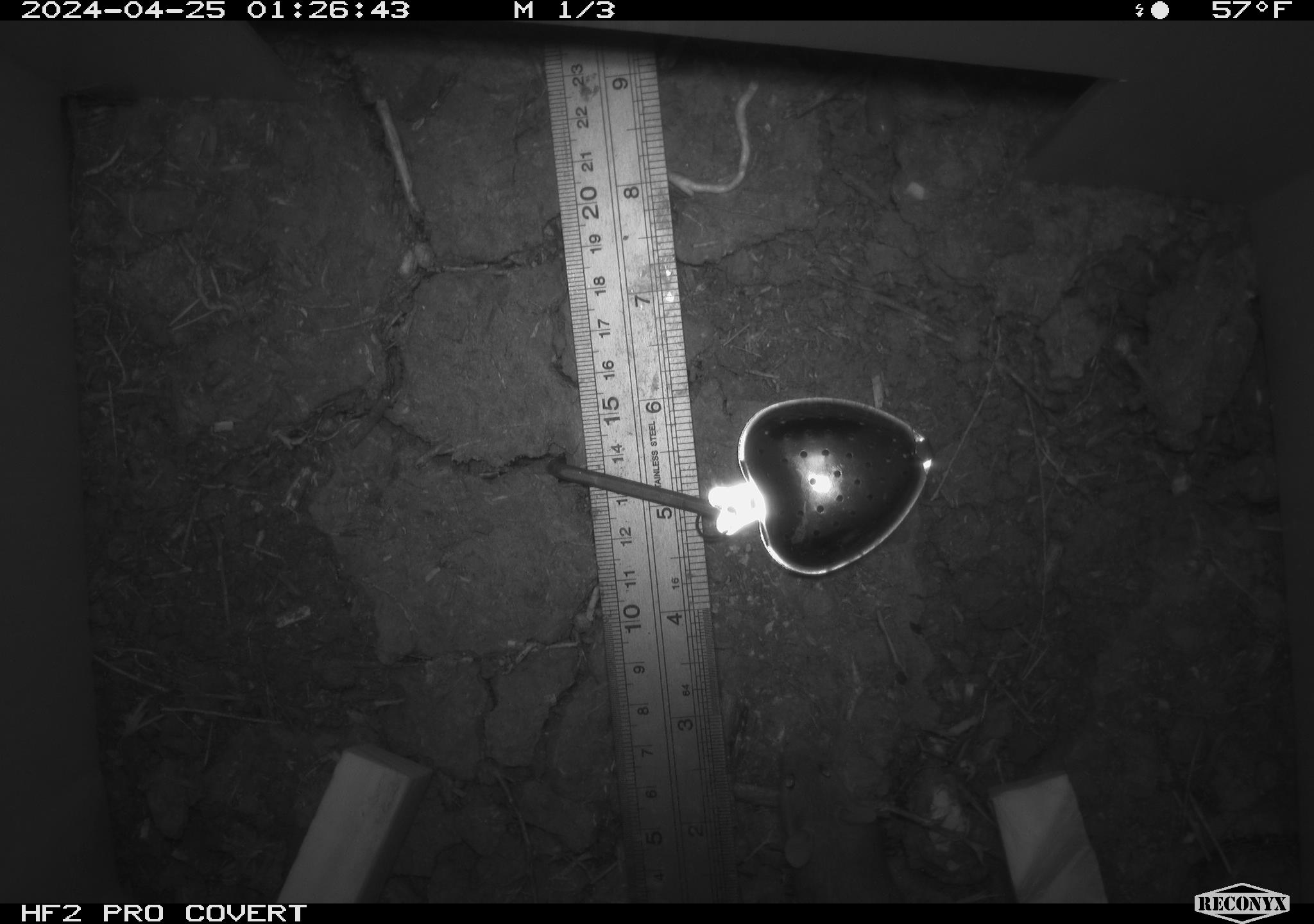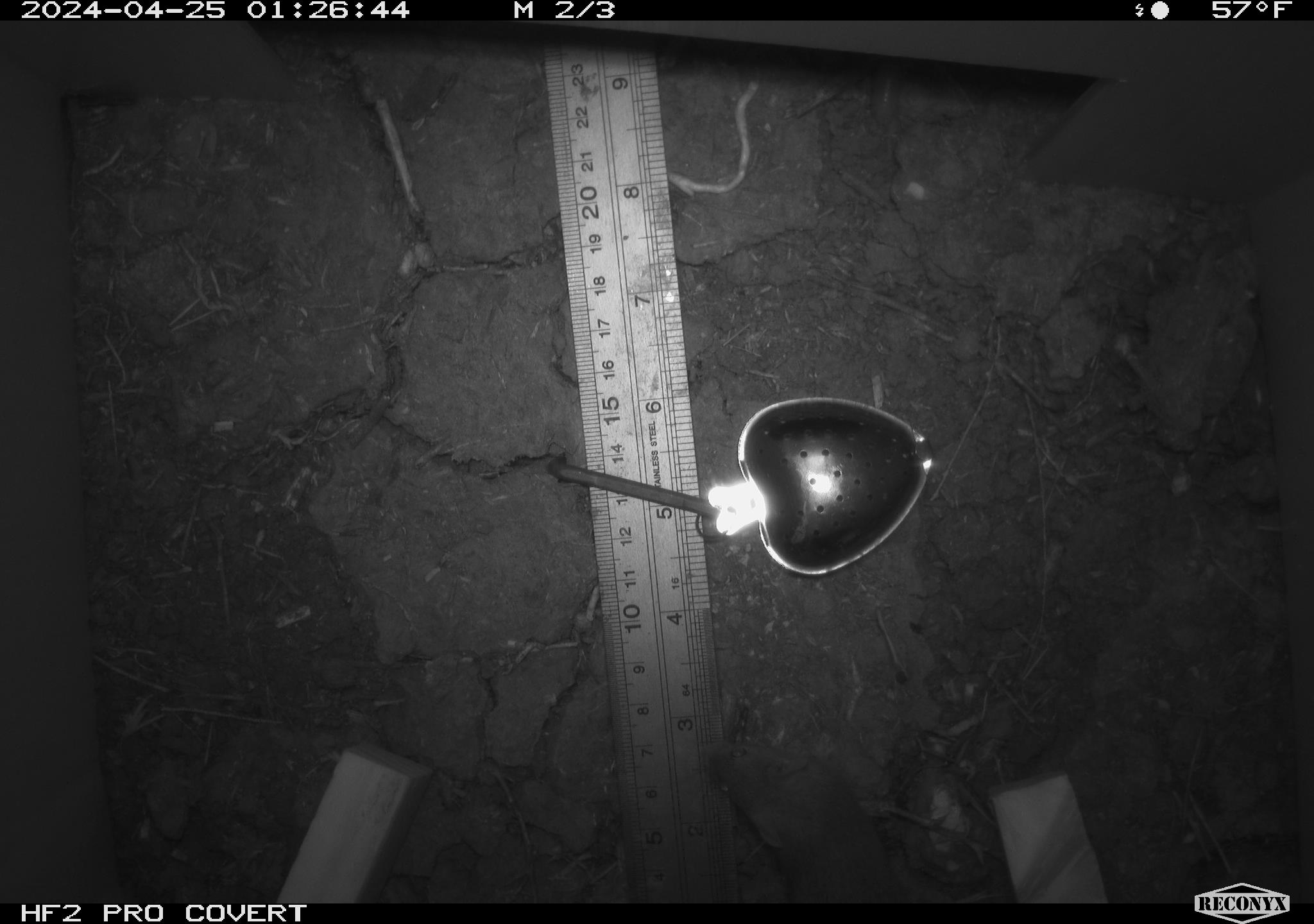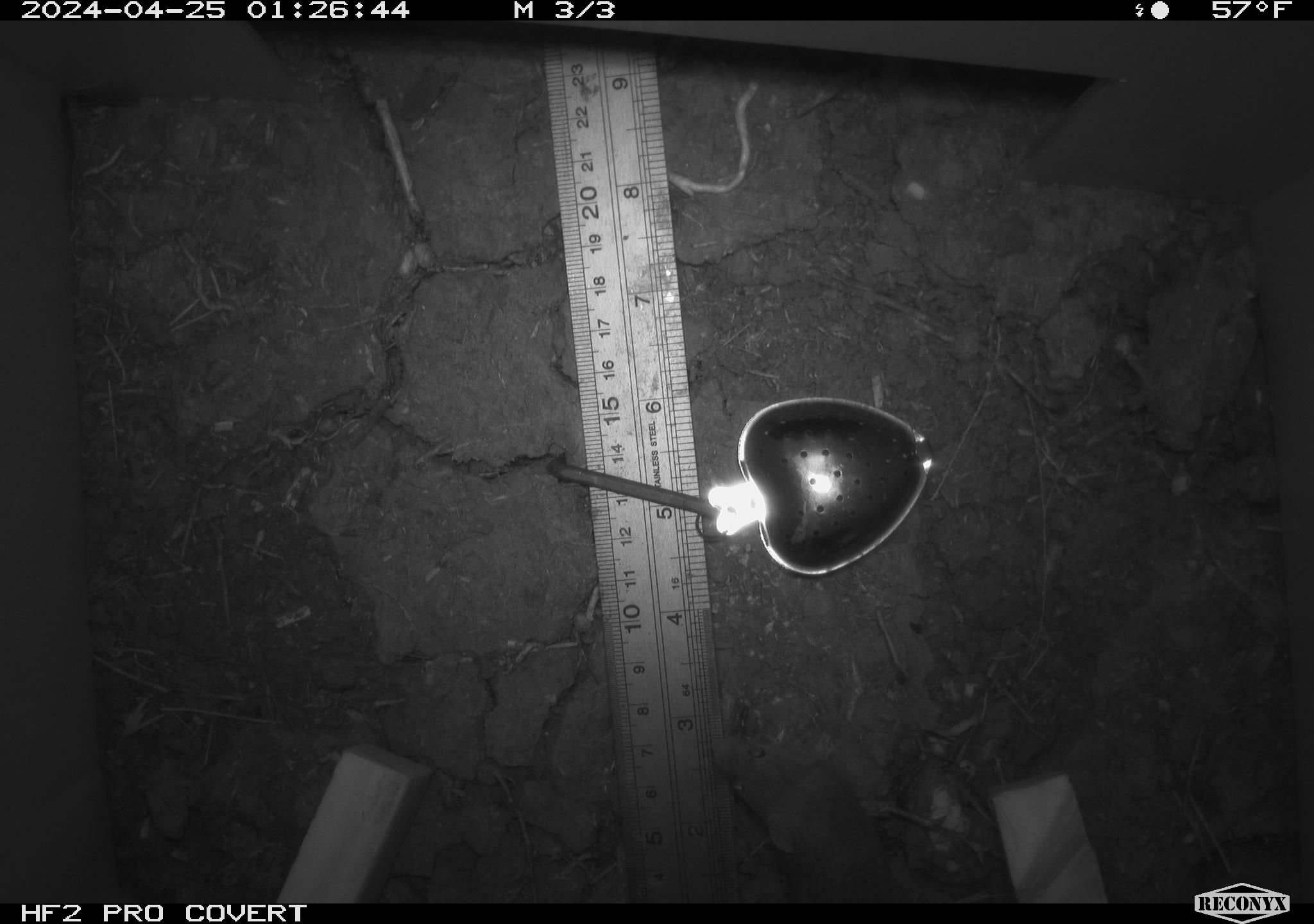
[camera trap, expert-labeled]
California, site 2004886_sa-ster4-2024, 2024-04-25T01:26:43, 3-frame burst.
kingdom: Animalia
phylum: Chordata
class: Mammalia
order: Rodentia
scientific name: Rodentia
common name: mouse species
Mouse species (Rodentia).